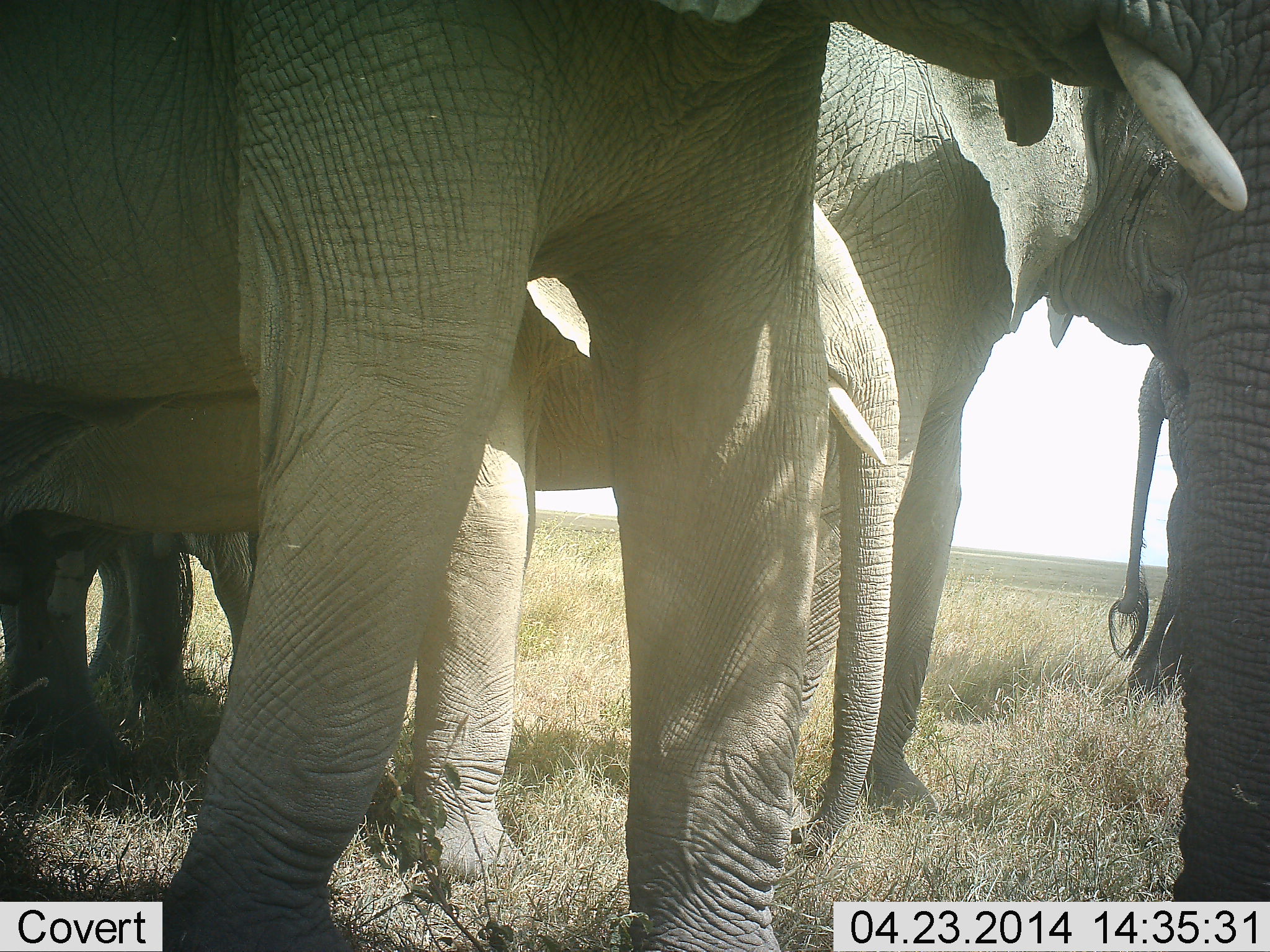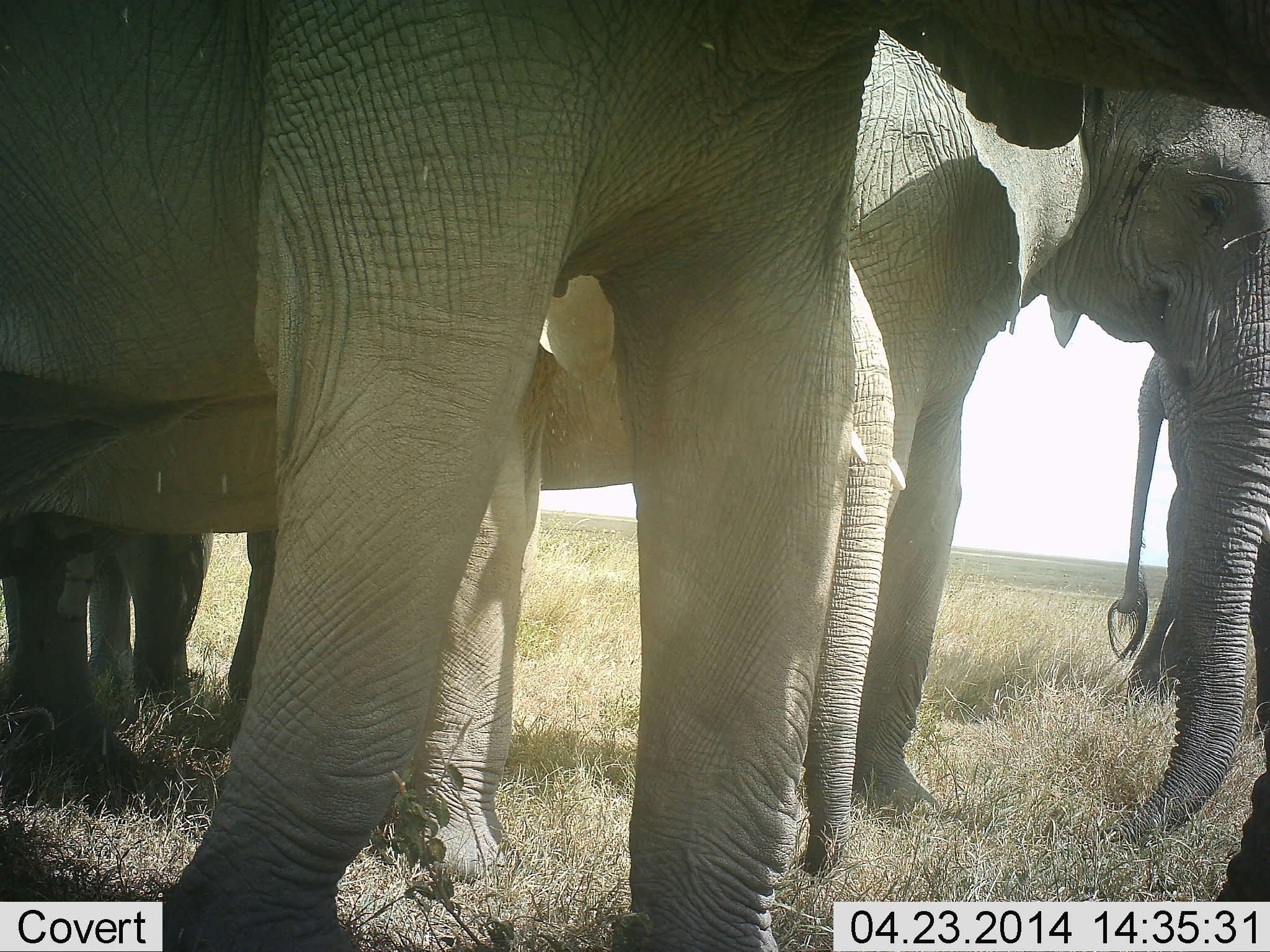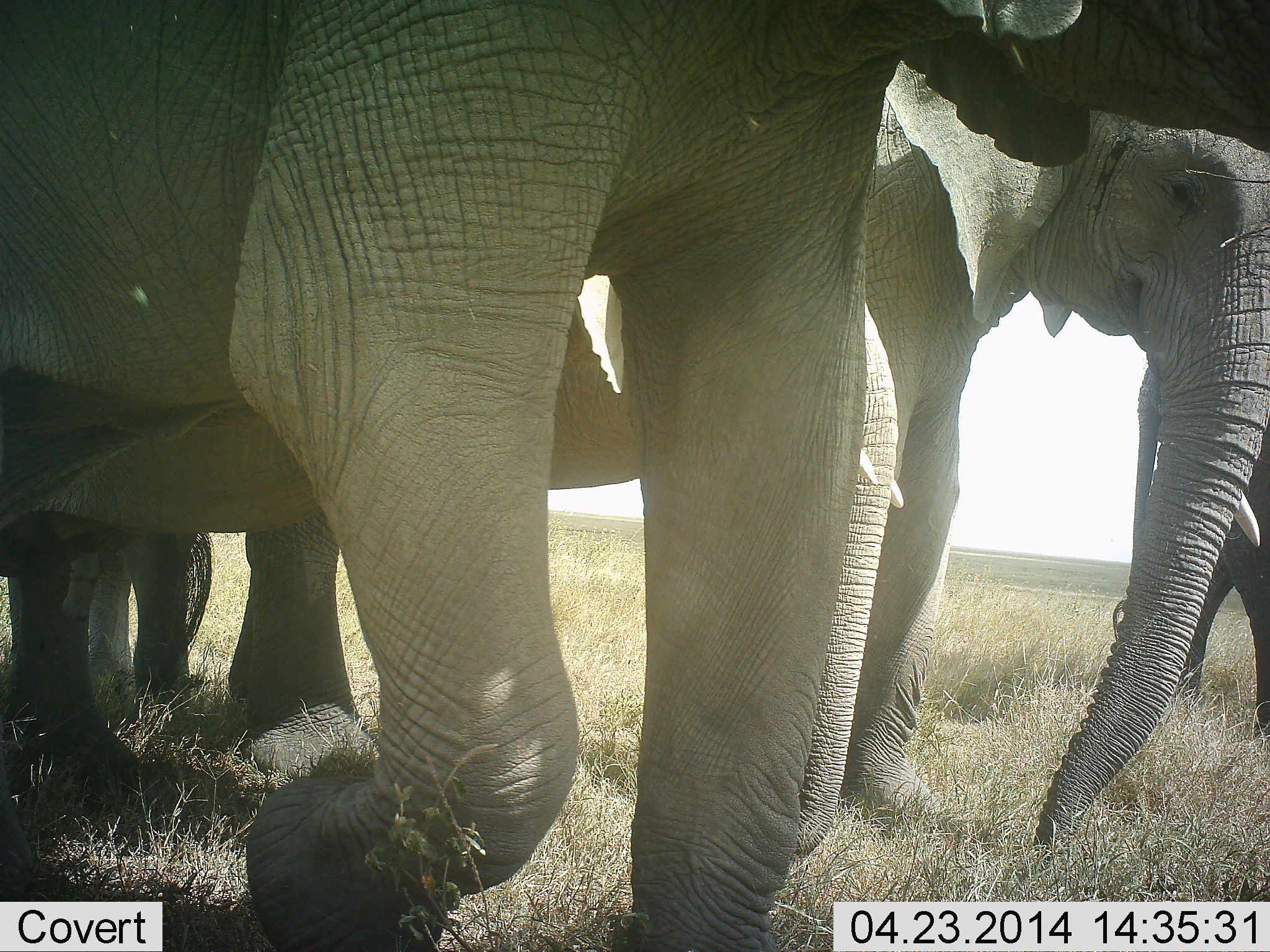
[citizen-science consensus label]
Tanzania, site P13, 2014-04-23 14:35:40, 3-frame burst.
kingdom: Animalia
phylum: Chordata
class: Mammalia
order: Proboscidea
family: Elephantidae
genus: Loxodonta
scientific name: Loxodonta africana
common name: african bush elephant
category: elephant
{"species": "elephant (african bush elephant) (Loxodonta africana)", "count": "4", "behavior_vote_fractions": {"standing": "92%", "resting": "3%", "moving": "14%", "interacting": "3%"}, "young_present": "53%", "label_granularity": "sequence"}